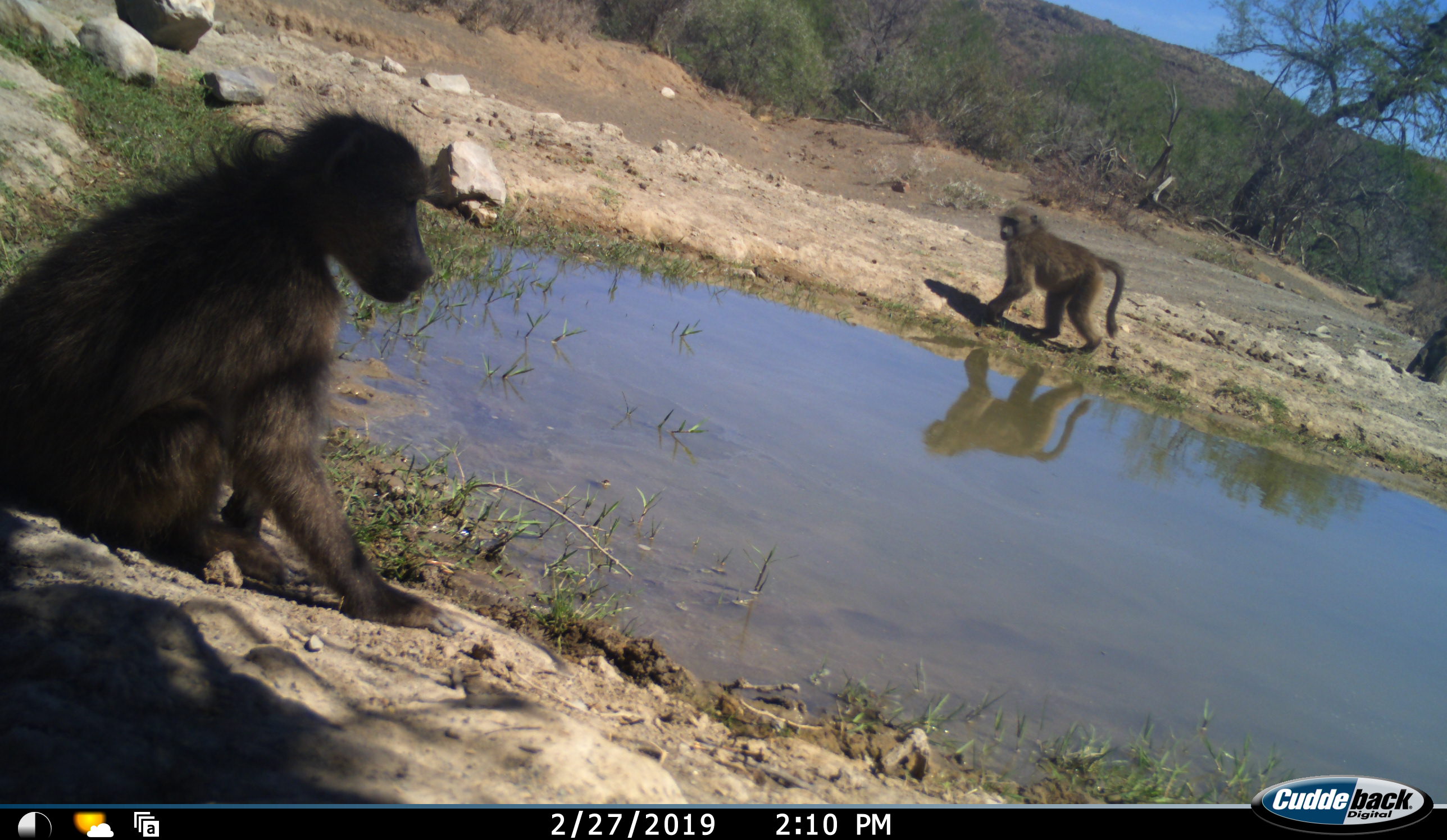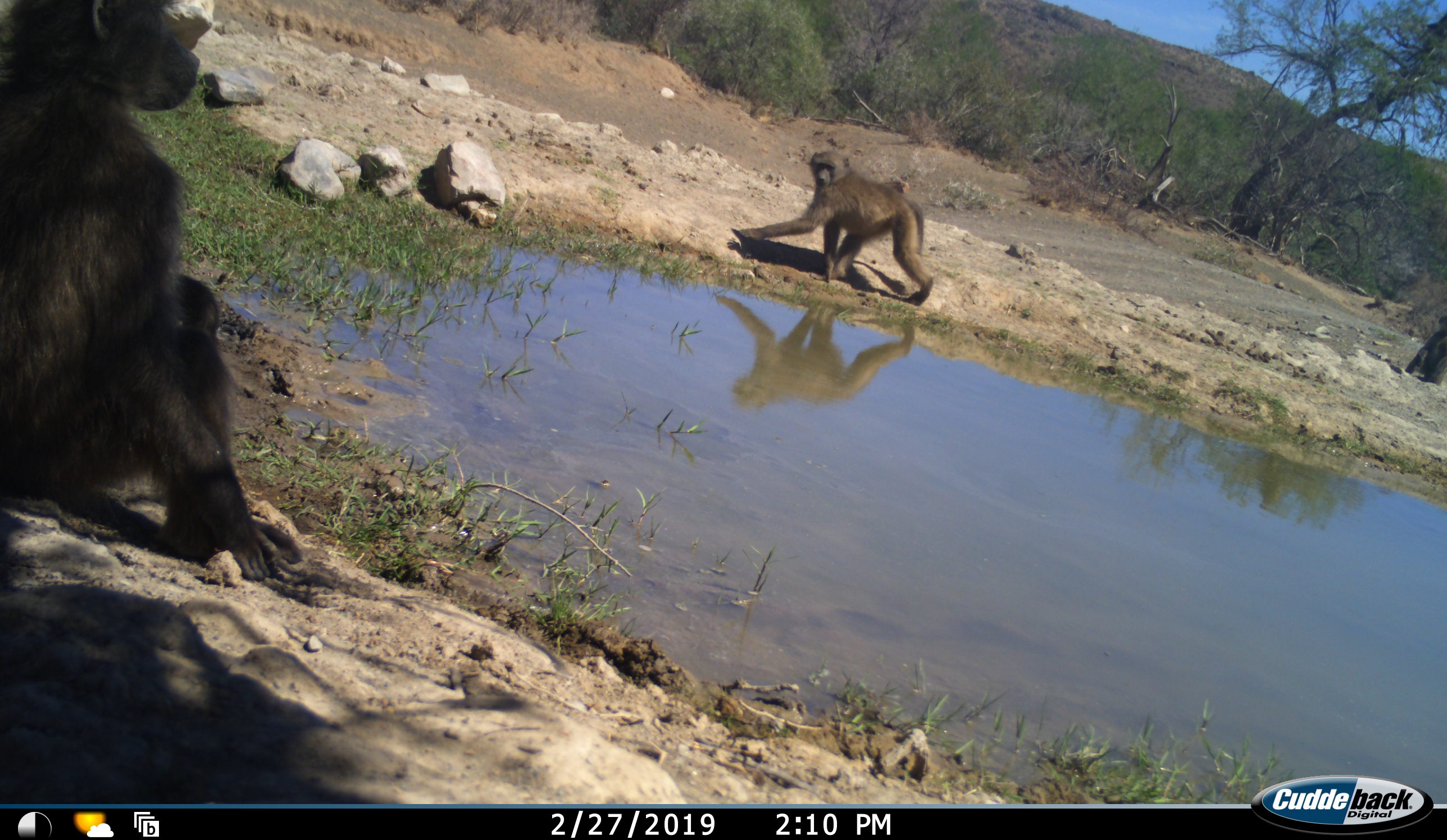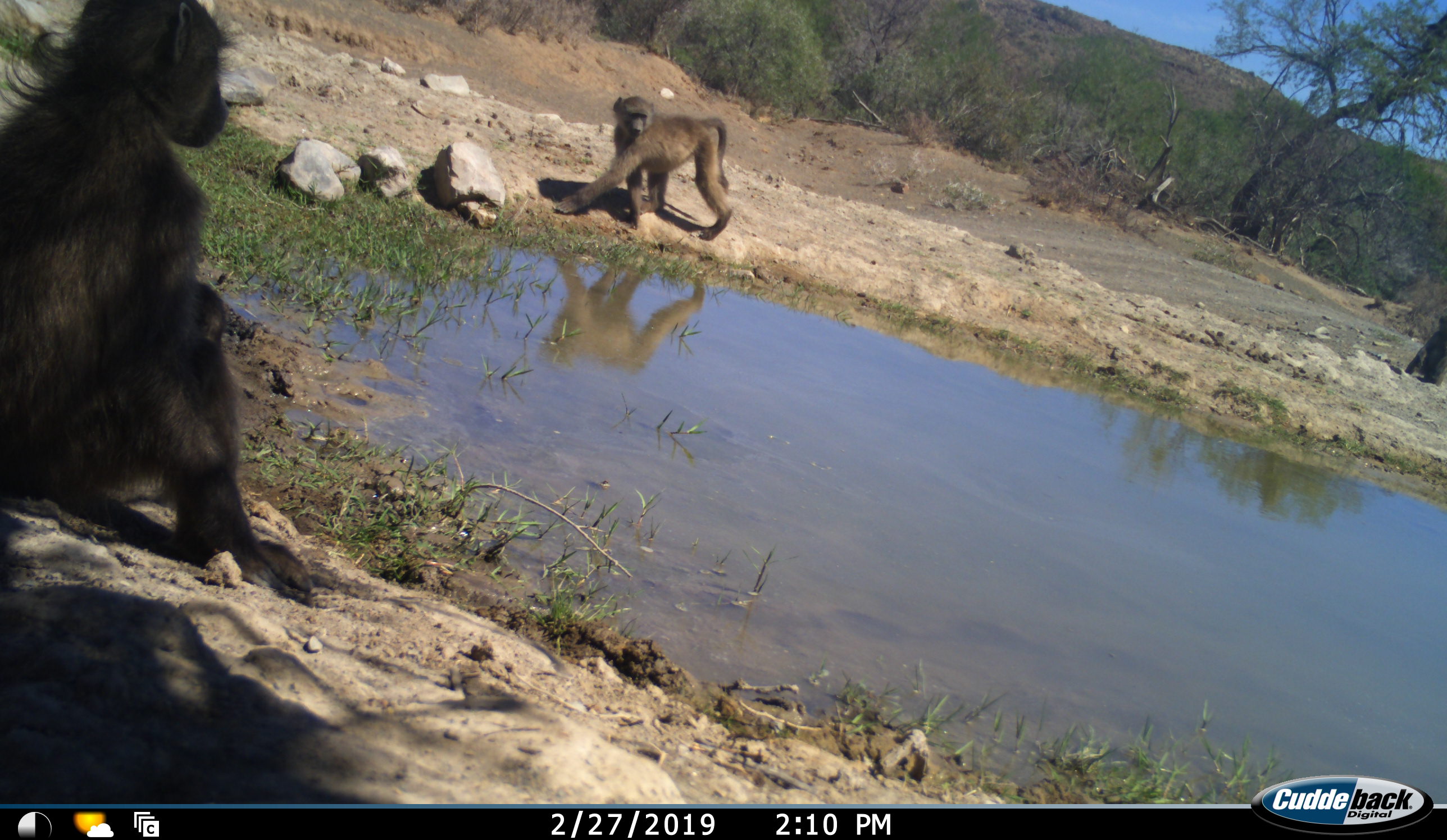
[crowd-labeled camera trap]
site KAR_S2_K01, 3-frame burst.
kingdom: Animalia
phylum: Chordata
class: Mammalia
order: Primates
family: Cercopithecidae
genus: Papio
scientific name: Papio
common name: baboon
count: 2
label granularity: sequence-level